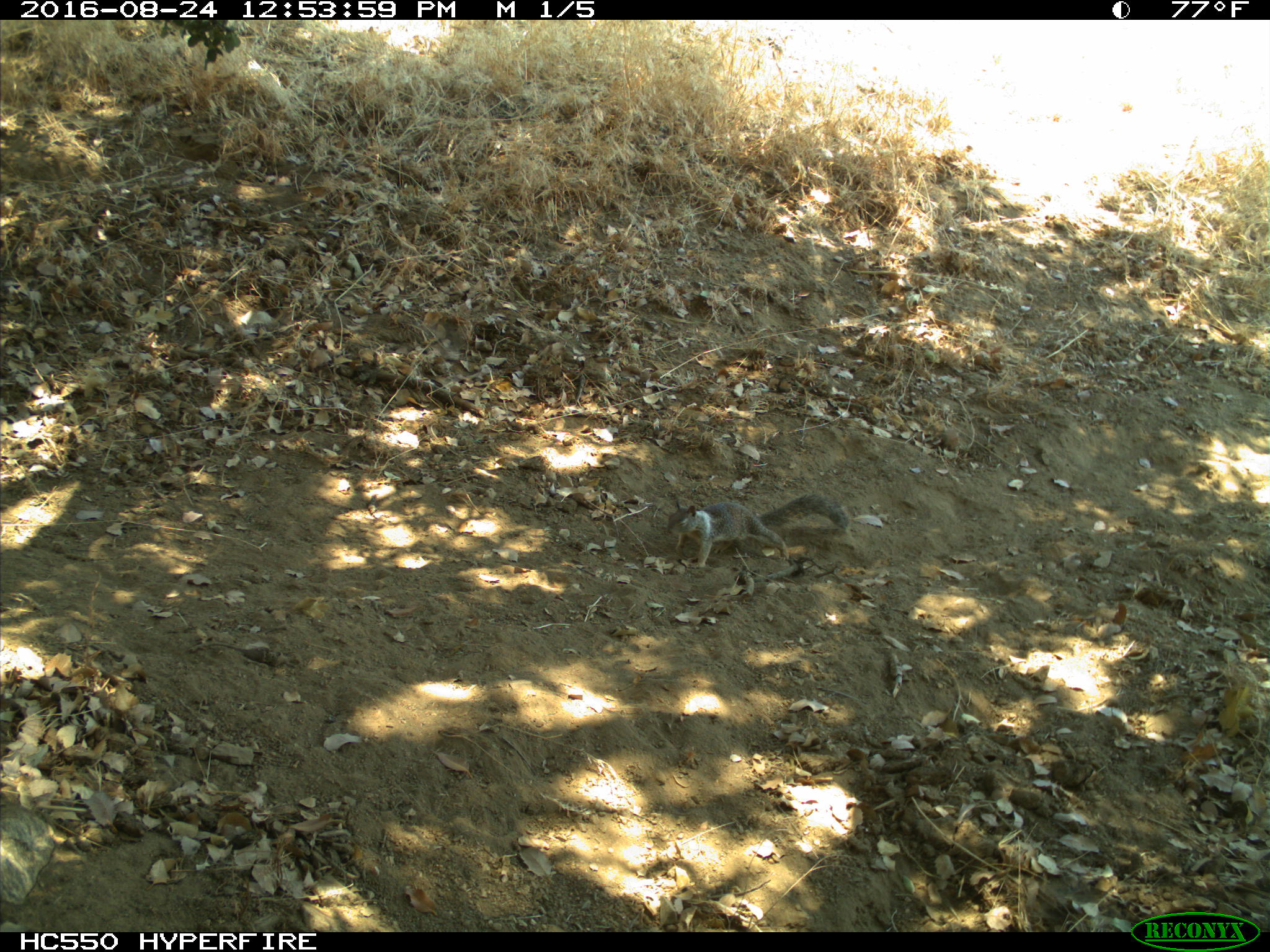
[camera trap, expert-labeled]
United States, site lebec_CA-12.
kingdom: Animalia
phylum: Chordata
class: Mammalia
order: Rodentia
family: Sciuridae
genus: Otospermophilus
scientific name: Otospermophilus beecheyi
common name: california ground squirrel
Otospermophilus beecheyi (california ground squirrel).